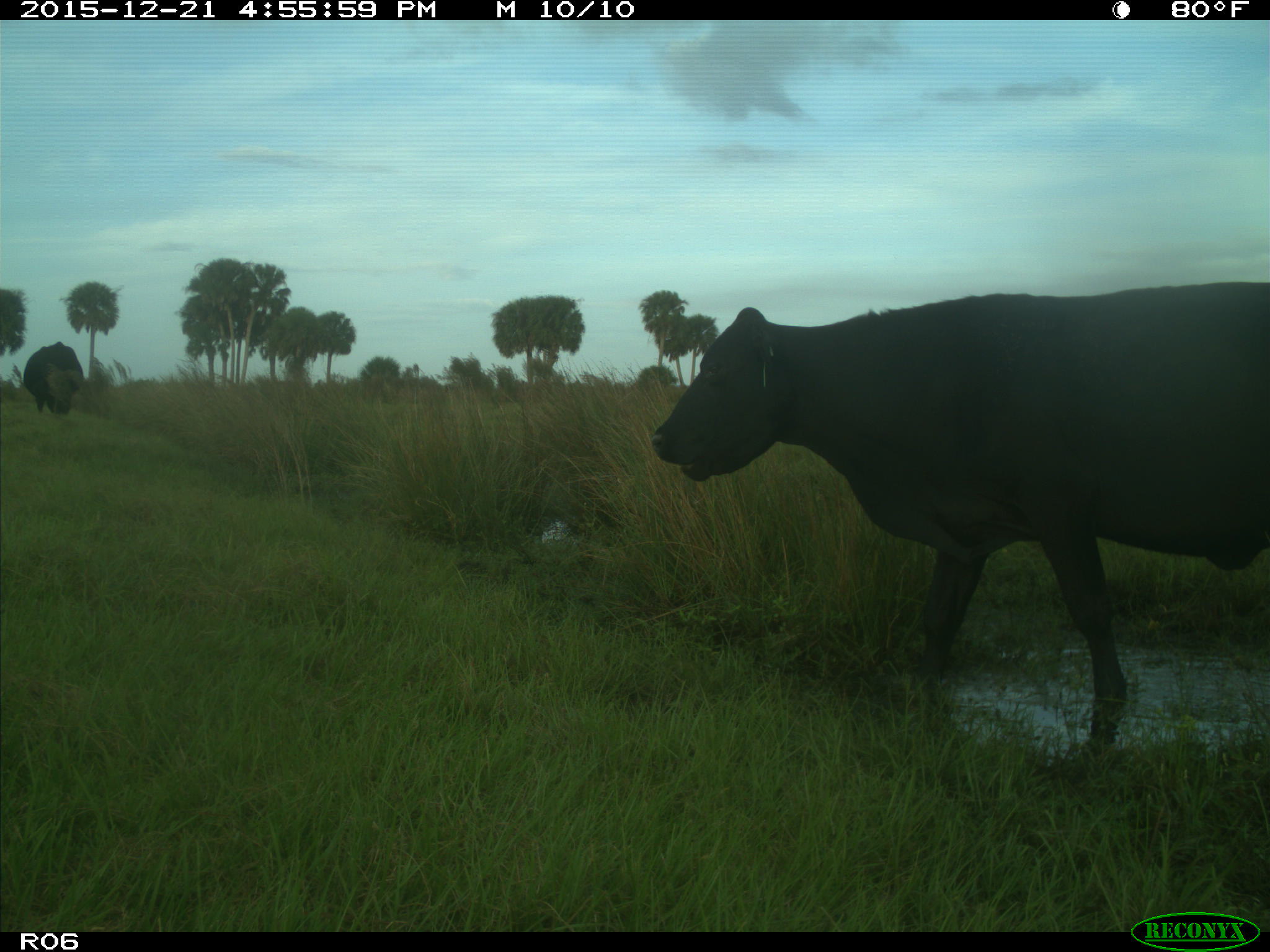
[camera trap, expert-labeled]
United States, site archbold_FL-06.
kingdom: Animalia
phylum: Chordata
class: Mammalia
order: Artiodactyla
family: Bovidae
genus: Bos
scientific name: Bos taurus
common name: domestic cow